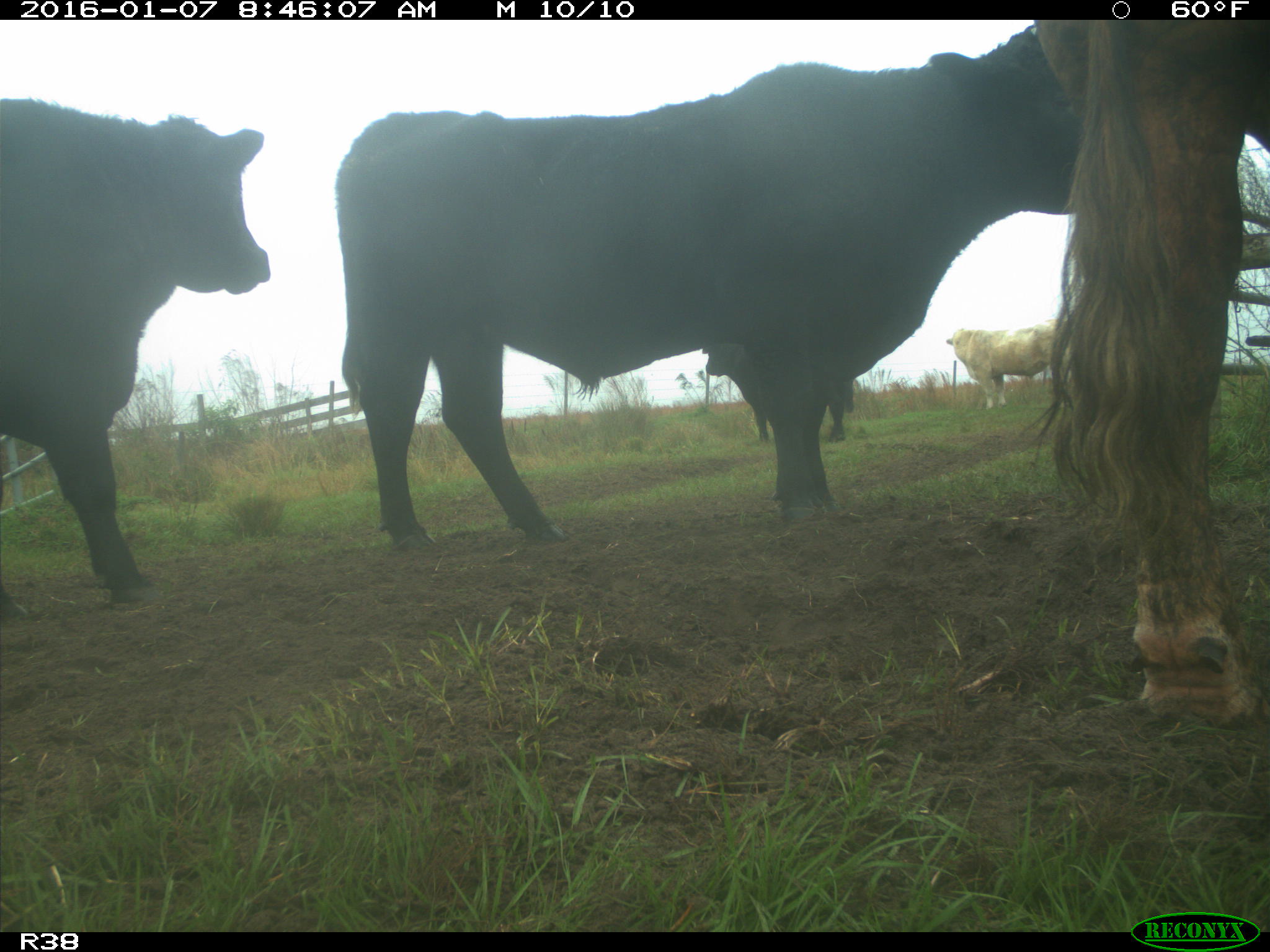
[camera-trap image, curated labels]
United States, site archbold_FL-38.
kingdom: Animalia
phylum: Chordata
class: Mammalia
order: Artiodactyla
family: Bovidae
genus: Bos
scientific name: Bos taurus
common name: domestic cow